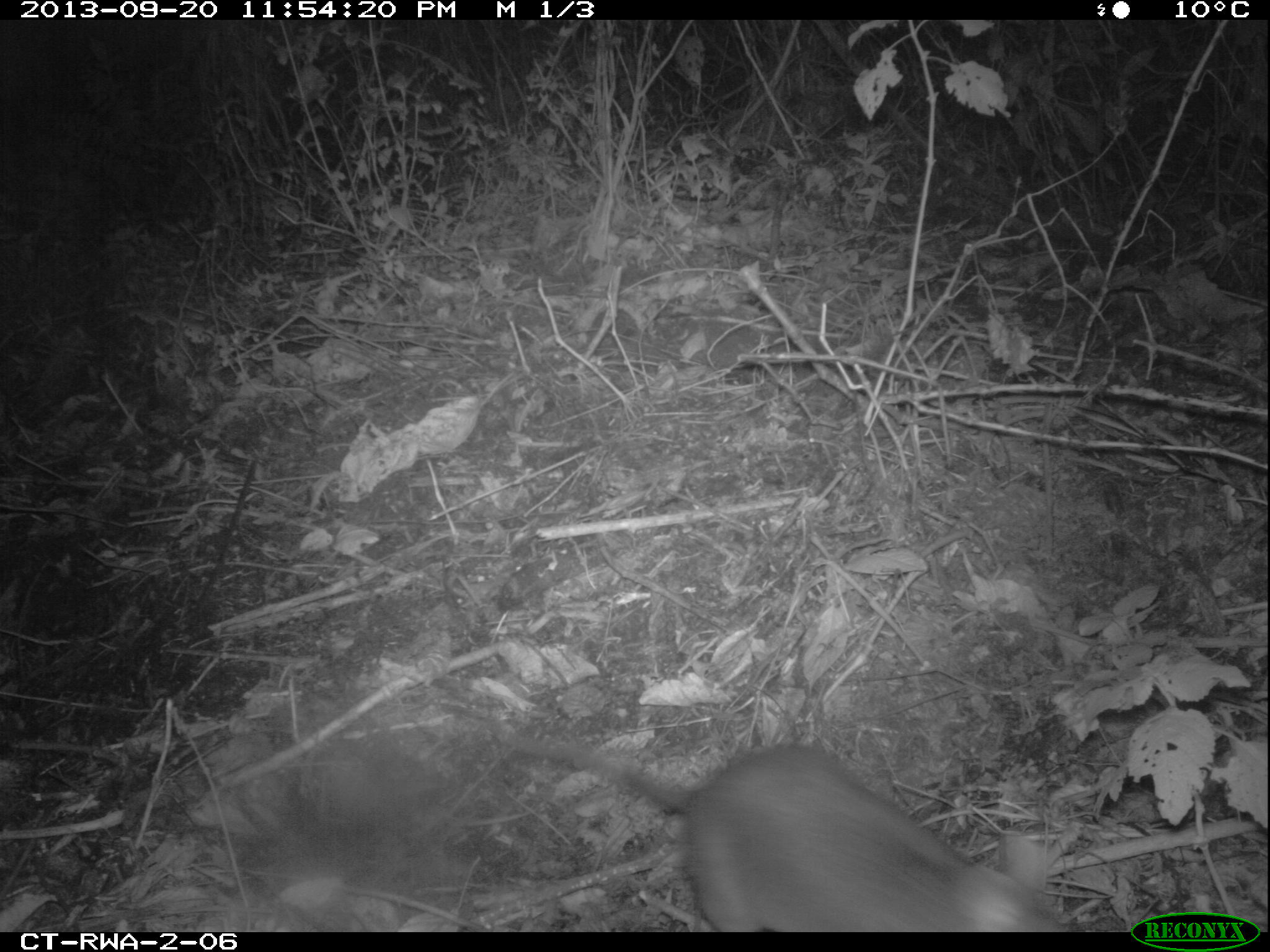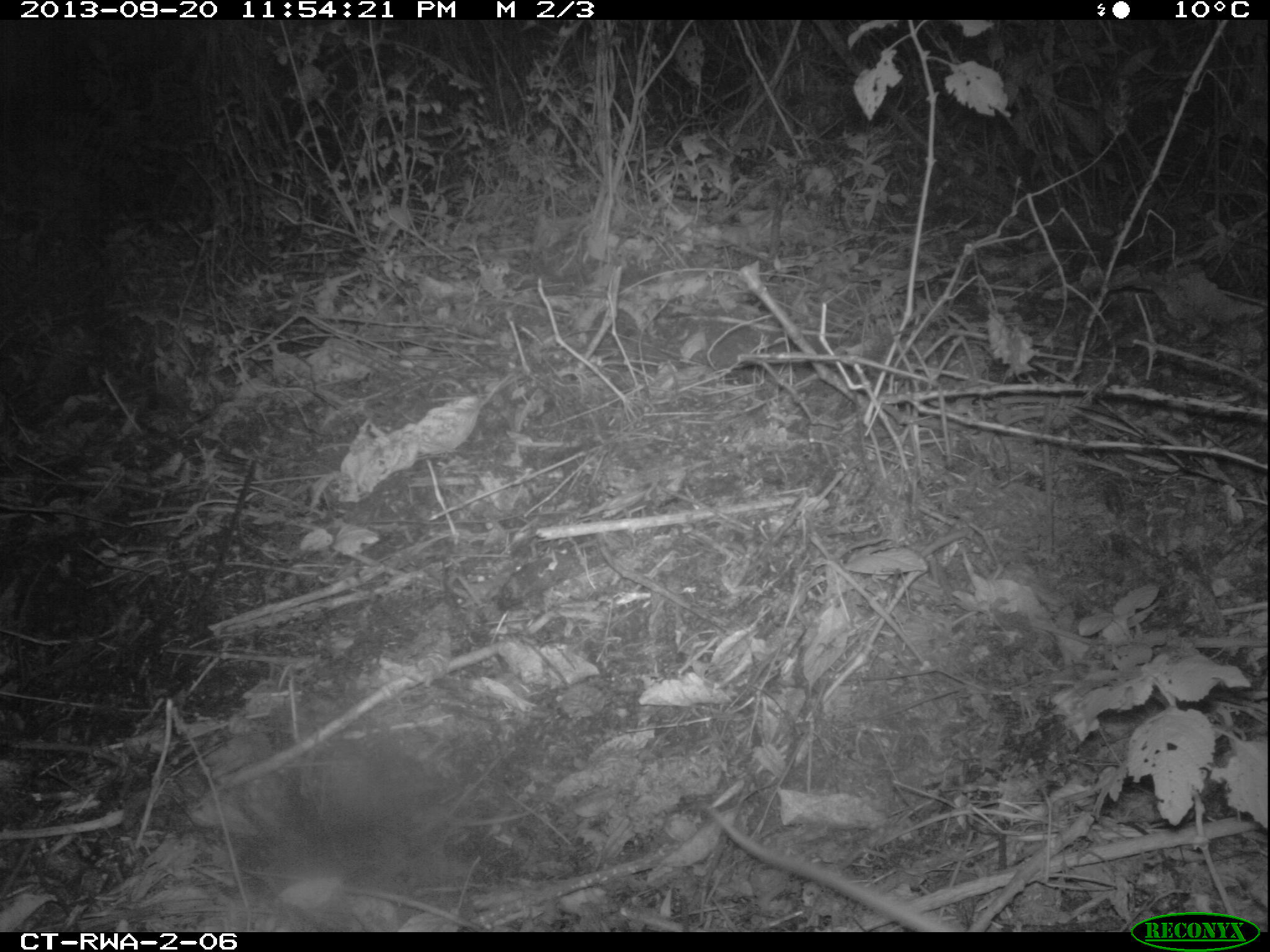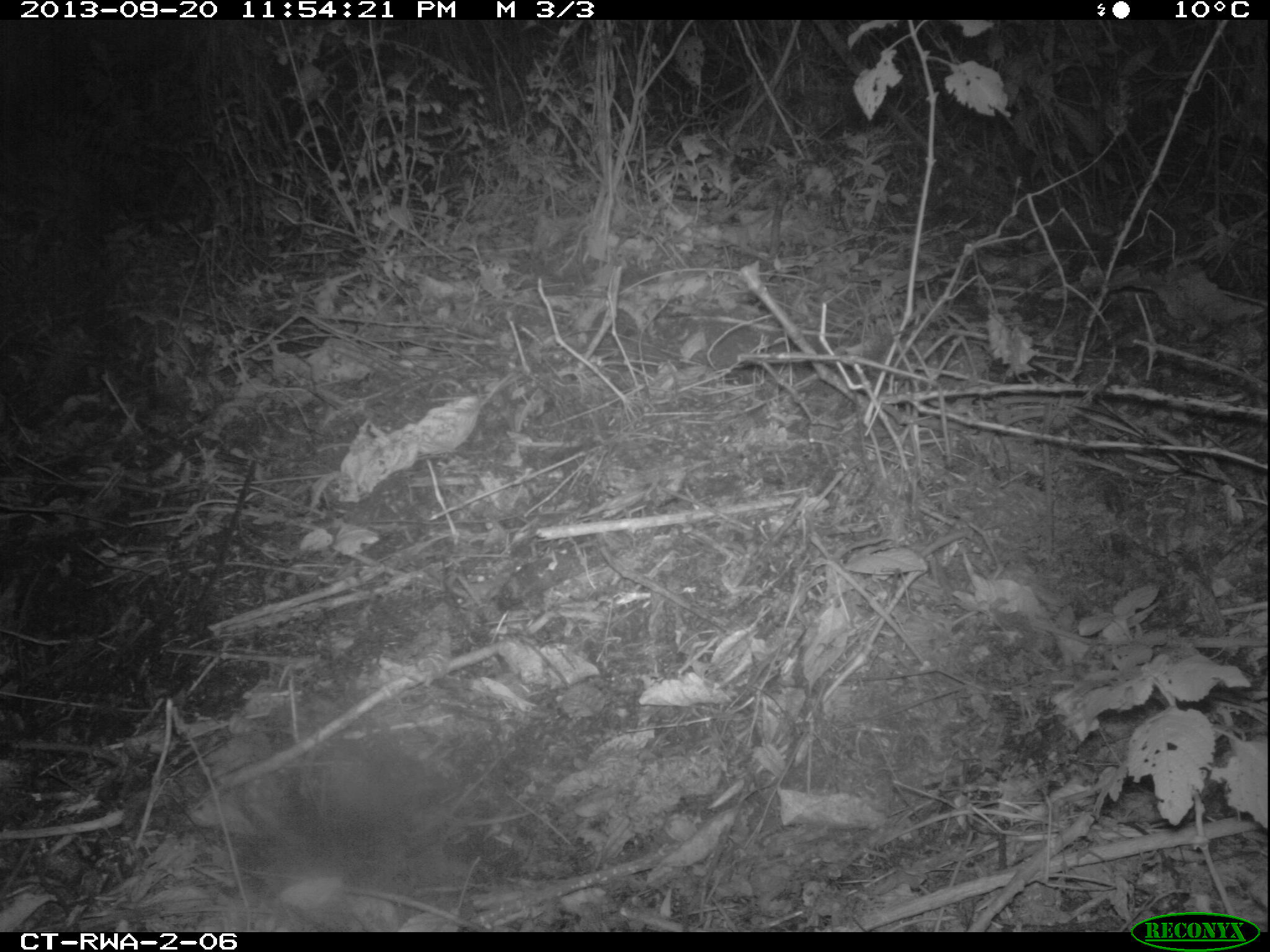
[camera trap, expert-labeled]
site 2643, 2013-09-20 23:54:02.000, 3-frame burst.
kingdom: Animalia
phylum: Chordata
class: Mammalia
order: Rodentia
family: Nesomyidae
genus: Cricetomys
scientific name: Cricetomys gambianus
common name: african giant pouched rat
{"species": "Cricetomys gambianus (african giant pouched rat)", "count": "1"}